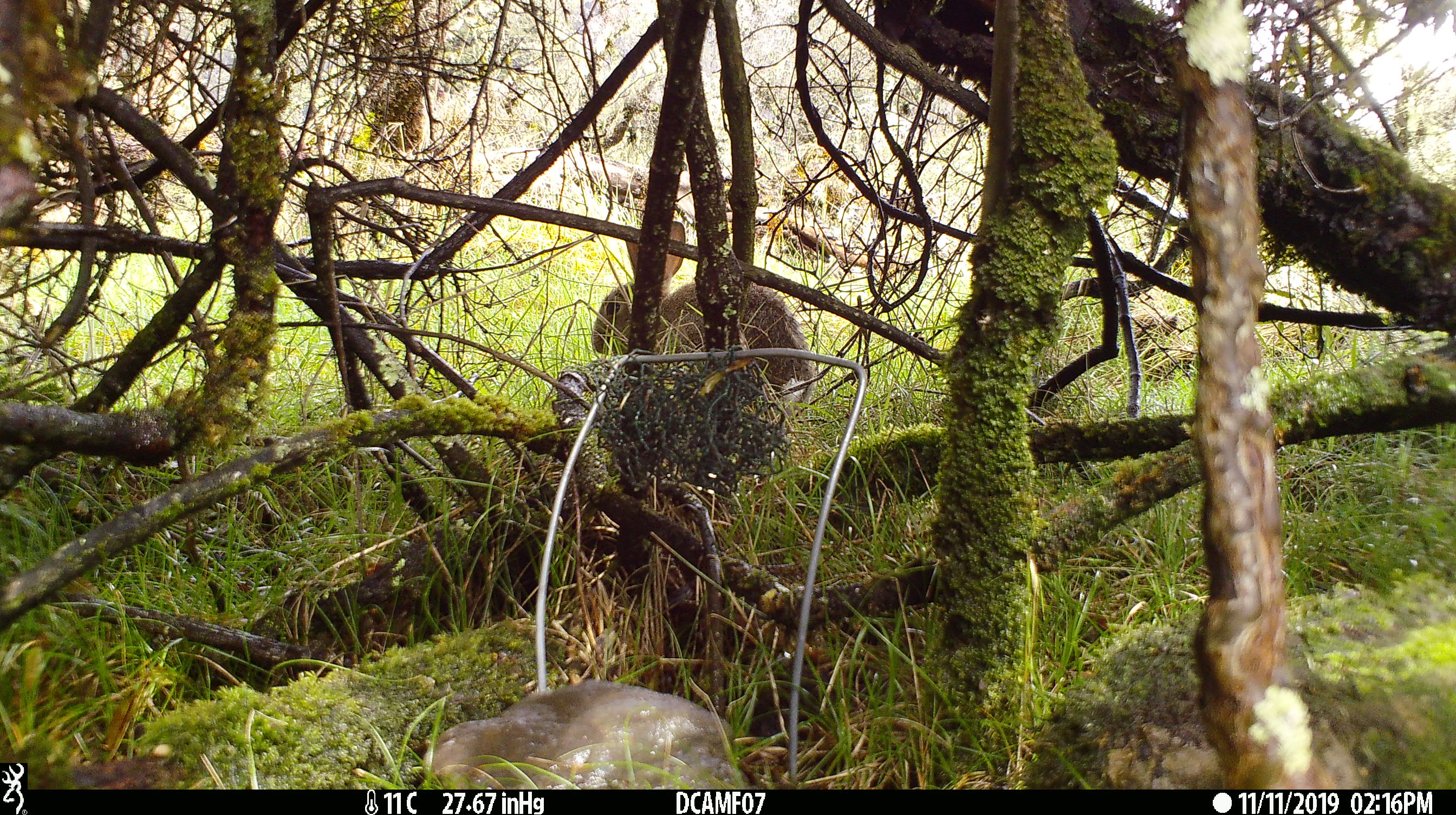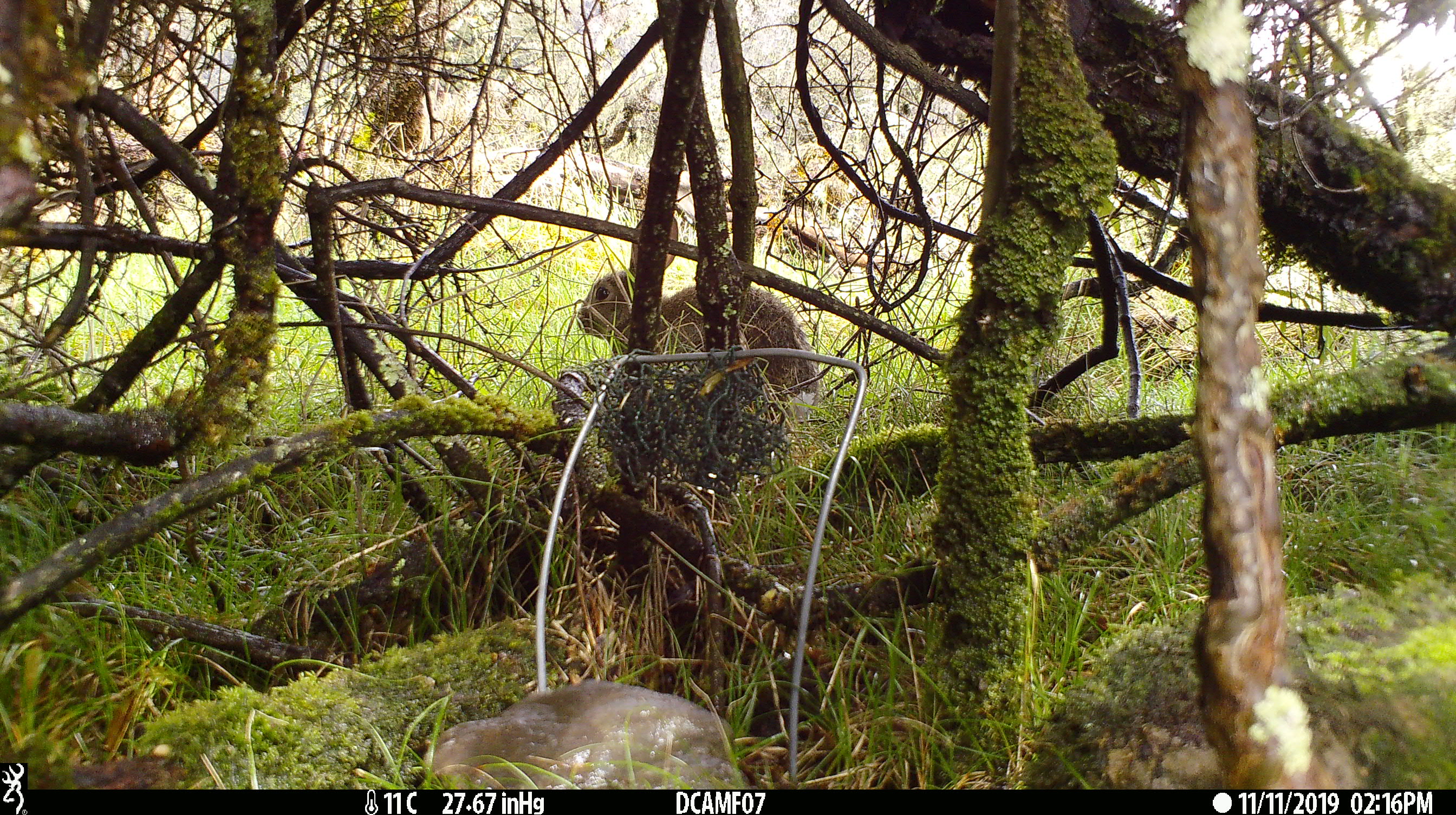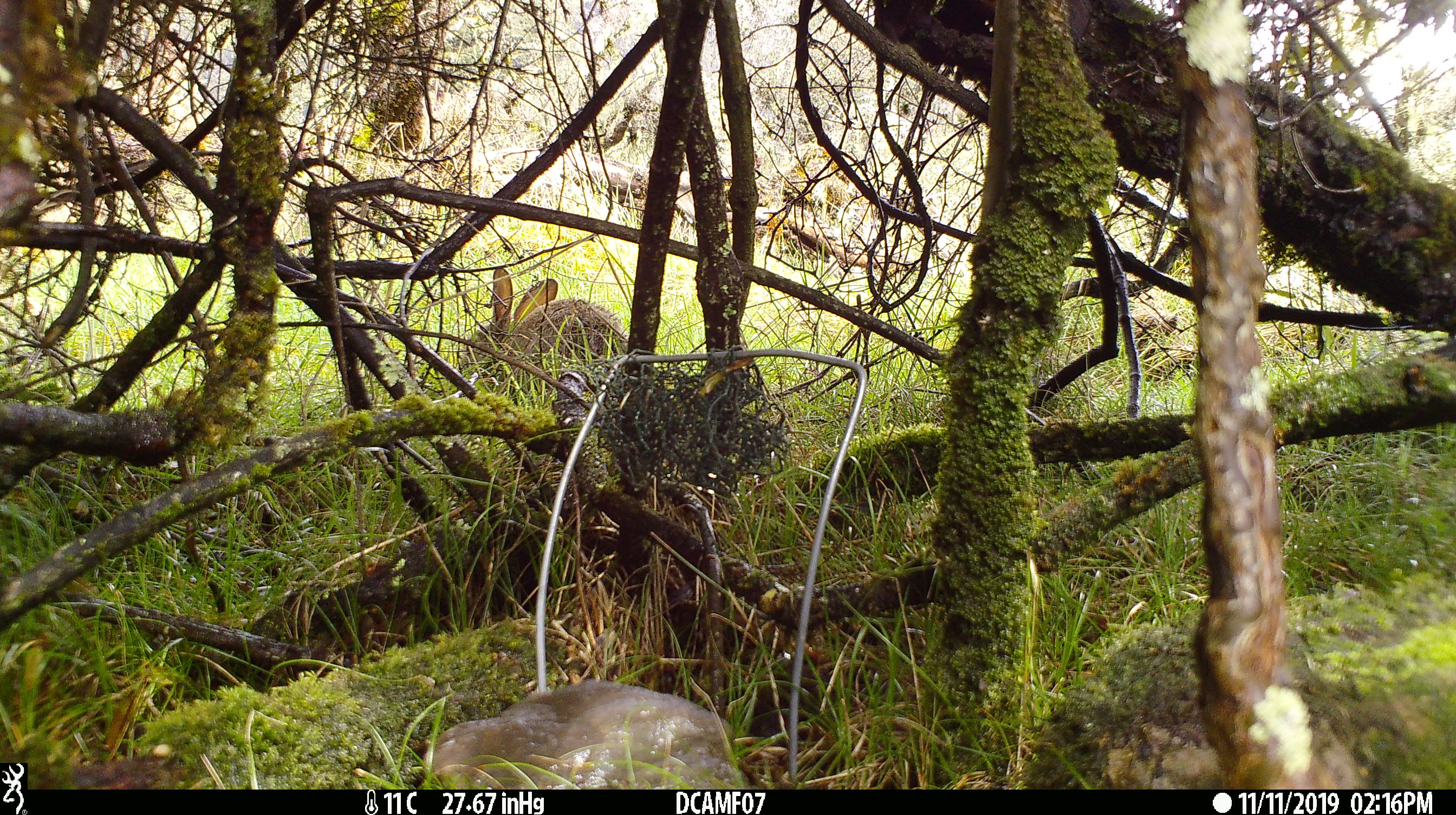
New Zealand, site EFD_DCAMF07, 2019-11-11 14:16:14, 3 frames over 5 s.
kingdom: Animalia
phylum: Chordata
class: Mammalia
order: Lagomorpha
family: Leporidae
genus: Oryctolagus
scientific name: Oryctolagus cuniculus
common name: european rabbit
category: rabbit